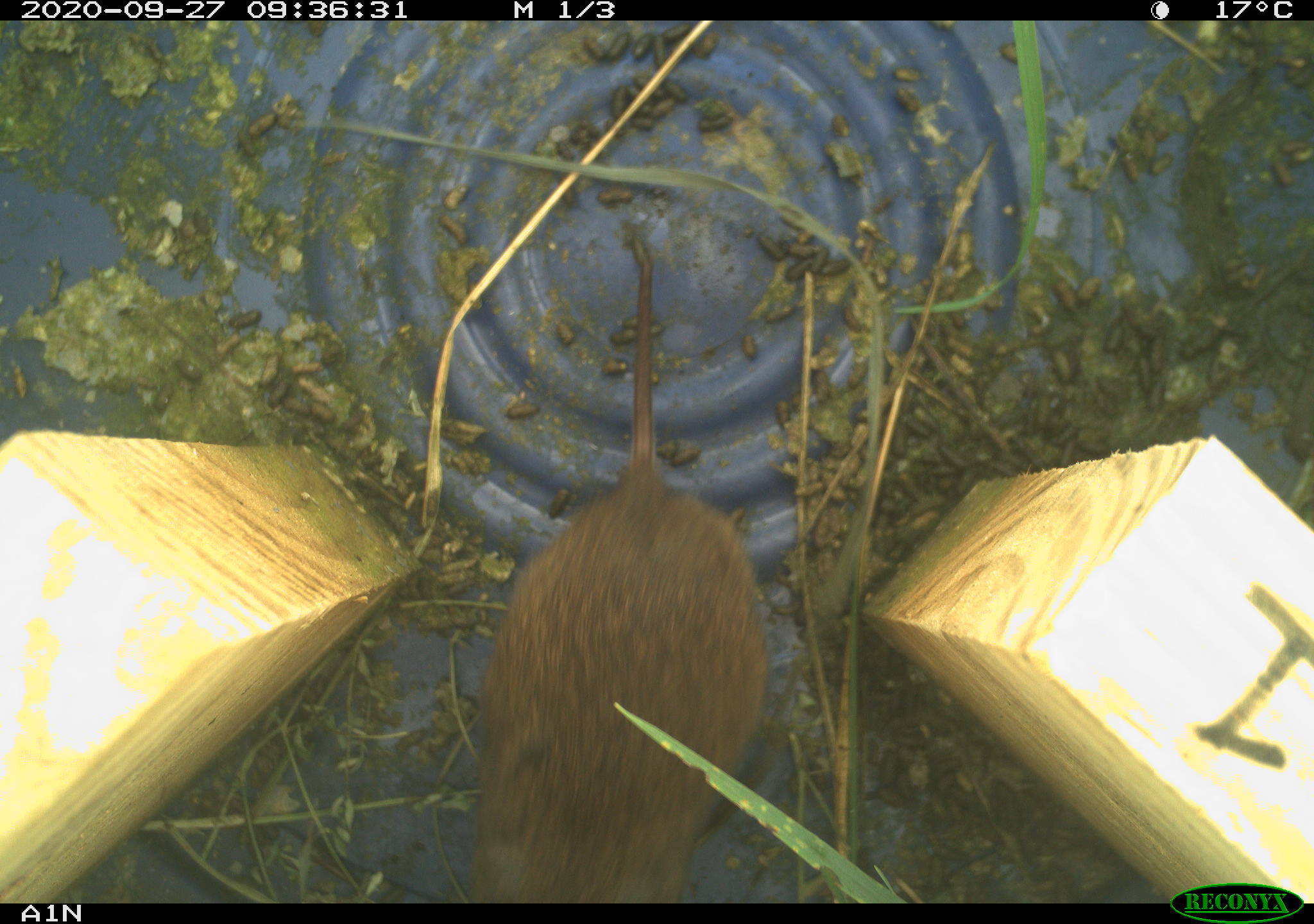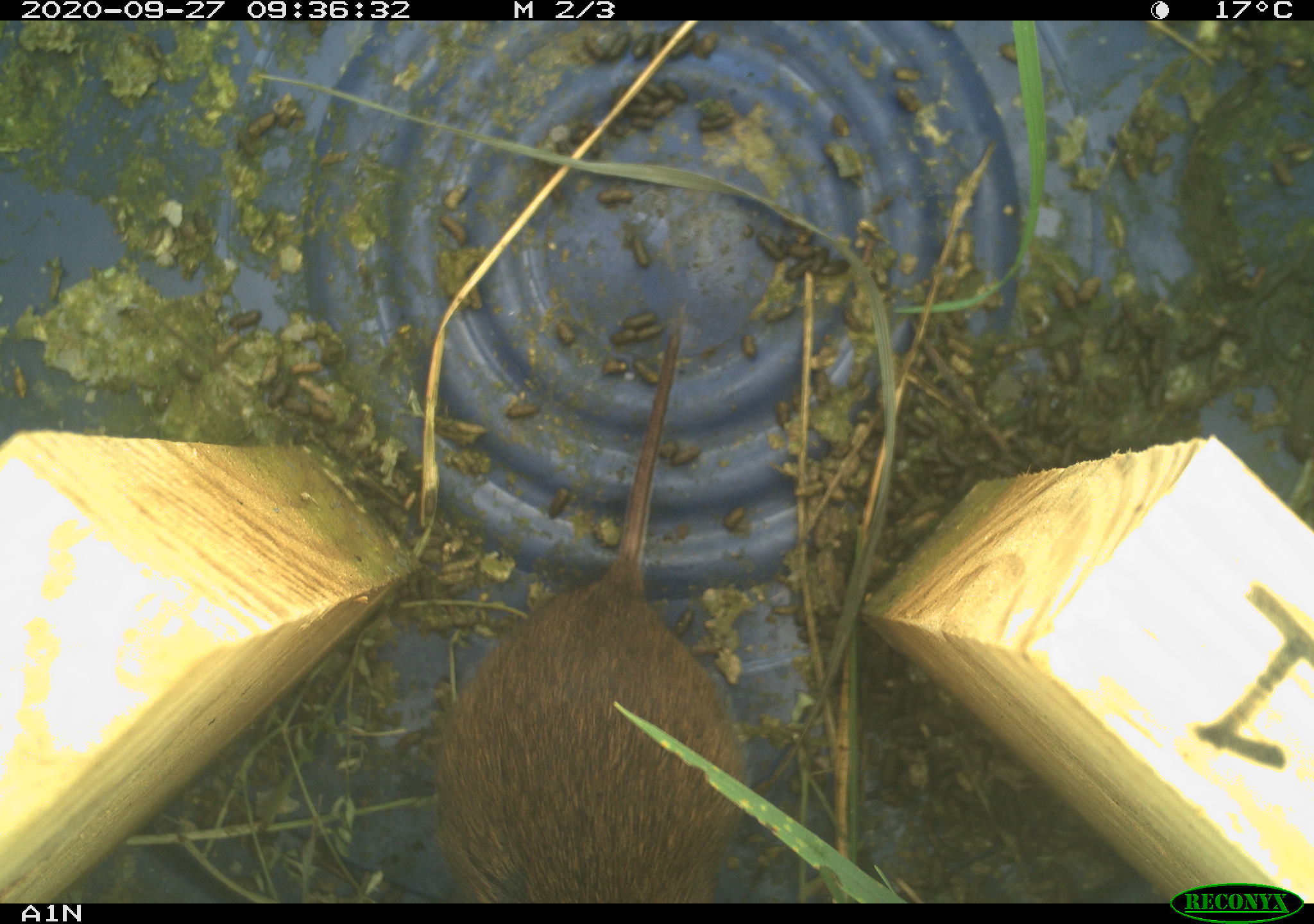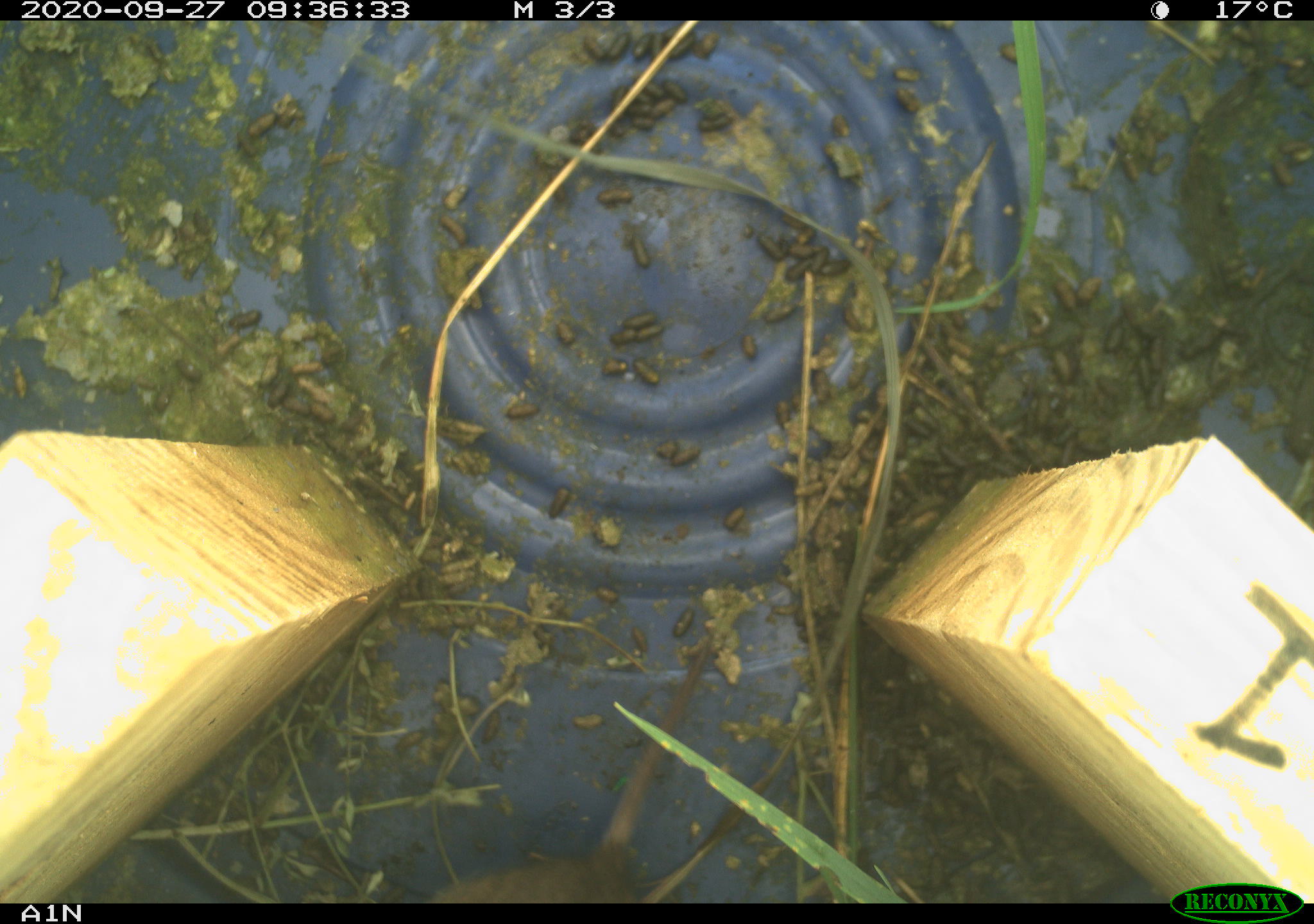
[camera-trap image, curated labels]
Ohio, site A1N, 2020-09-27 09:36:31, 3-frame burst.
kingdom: Animalia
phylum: Chordata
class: Mammalia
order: Rodentia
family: Cricetidae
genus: Microtus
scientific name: Microtus pennsylvanicus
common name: meadow vole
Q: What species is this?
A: Meadow vole (Microtus pennsylvanicus).